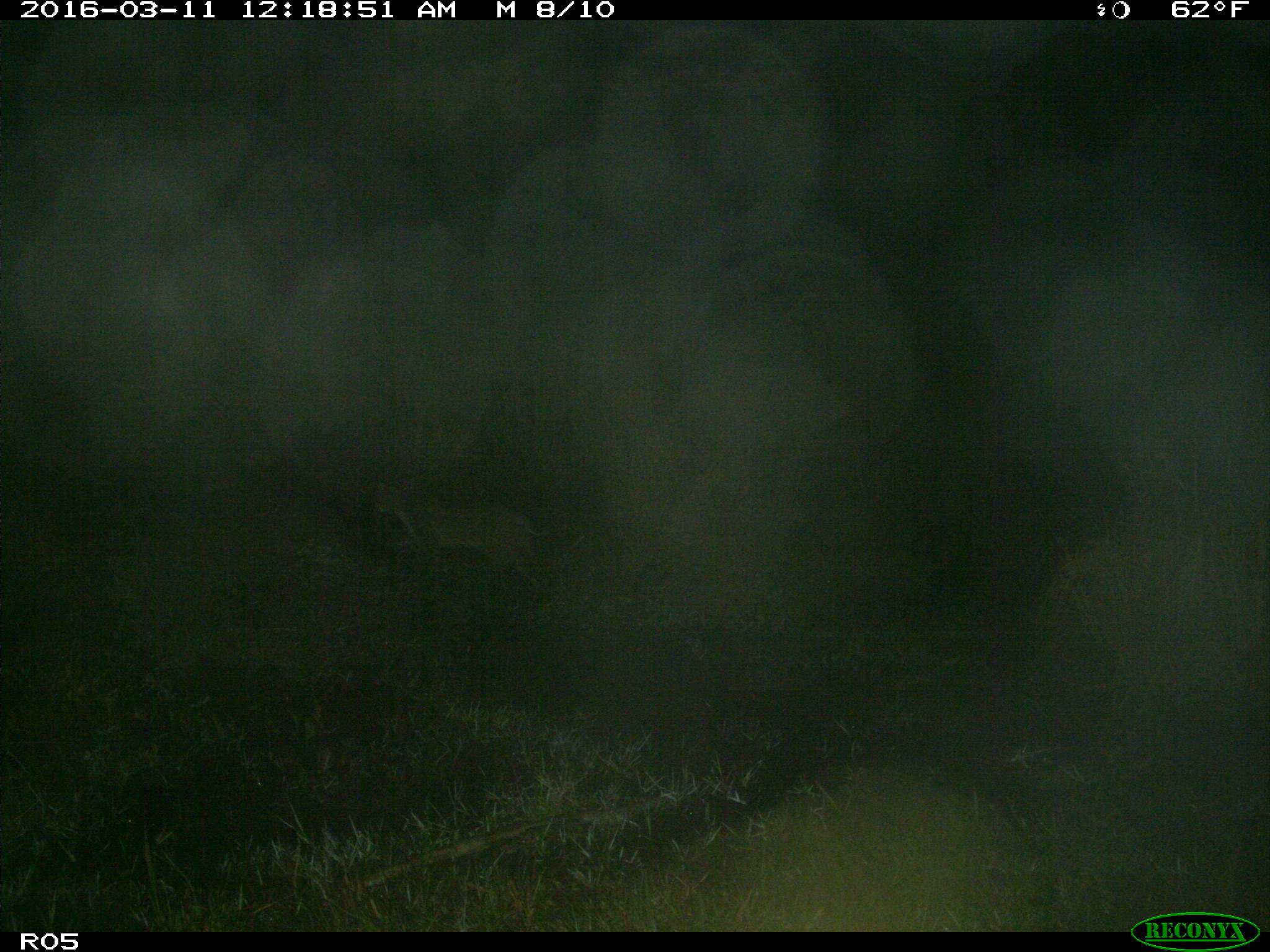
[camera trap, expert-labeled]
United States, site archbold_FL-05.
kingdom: Animalia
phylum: Chordata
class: Mammalia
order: Carnivora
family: Felidae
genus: Lynx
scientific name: Lynx rufus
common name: bobcat